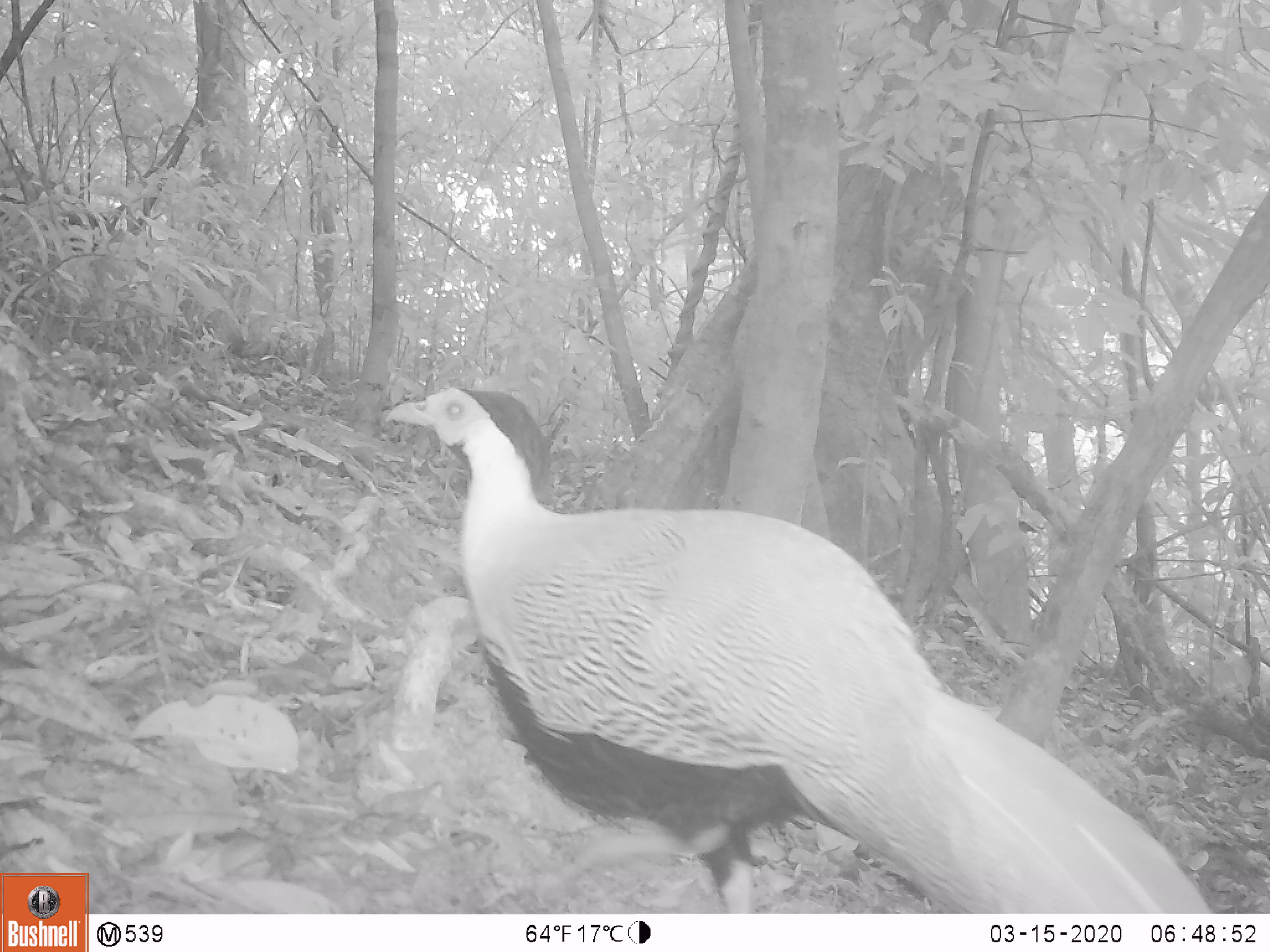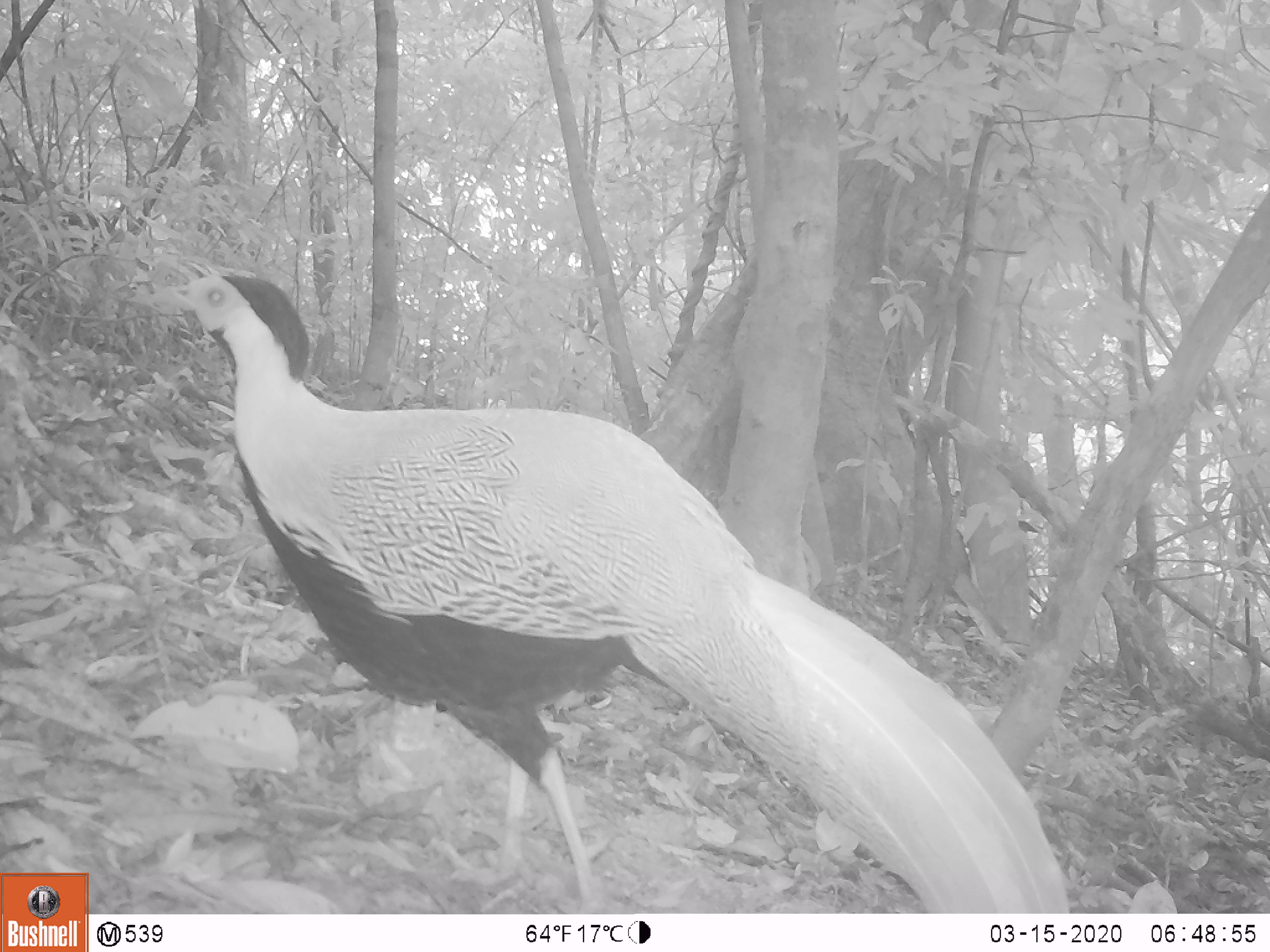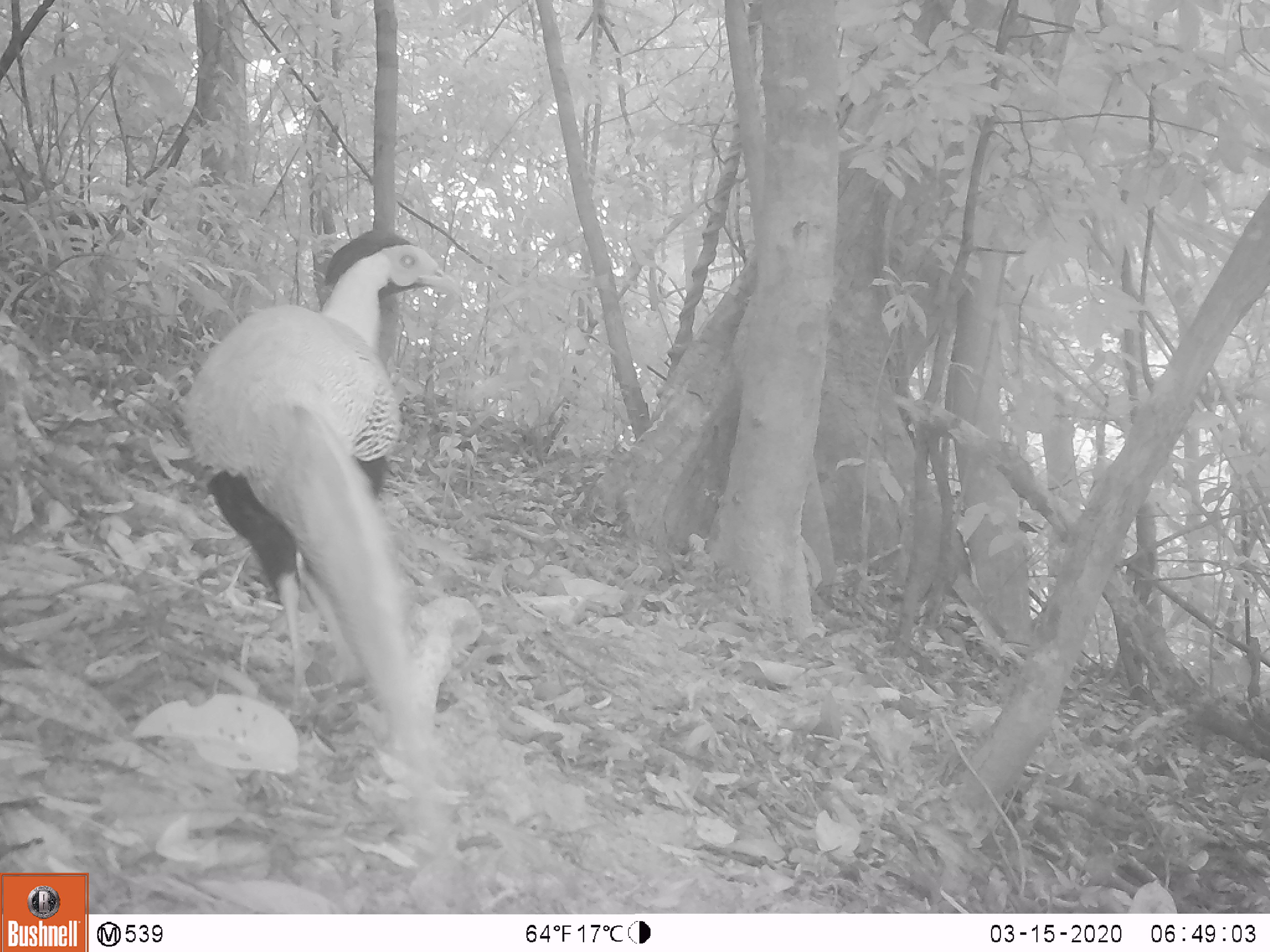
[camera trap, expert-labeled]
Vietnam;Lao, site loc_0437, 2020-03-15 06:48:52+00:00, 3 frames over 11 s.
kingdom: Animalia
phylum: Chordata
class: Aves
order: Galliformes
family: Phasianidae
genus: Lophura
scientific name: Lophura nycthemera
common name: silver pheasant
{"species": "silver pheasant (Lophura nycthemera)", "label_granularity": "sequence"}